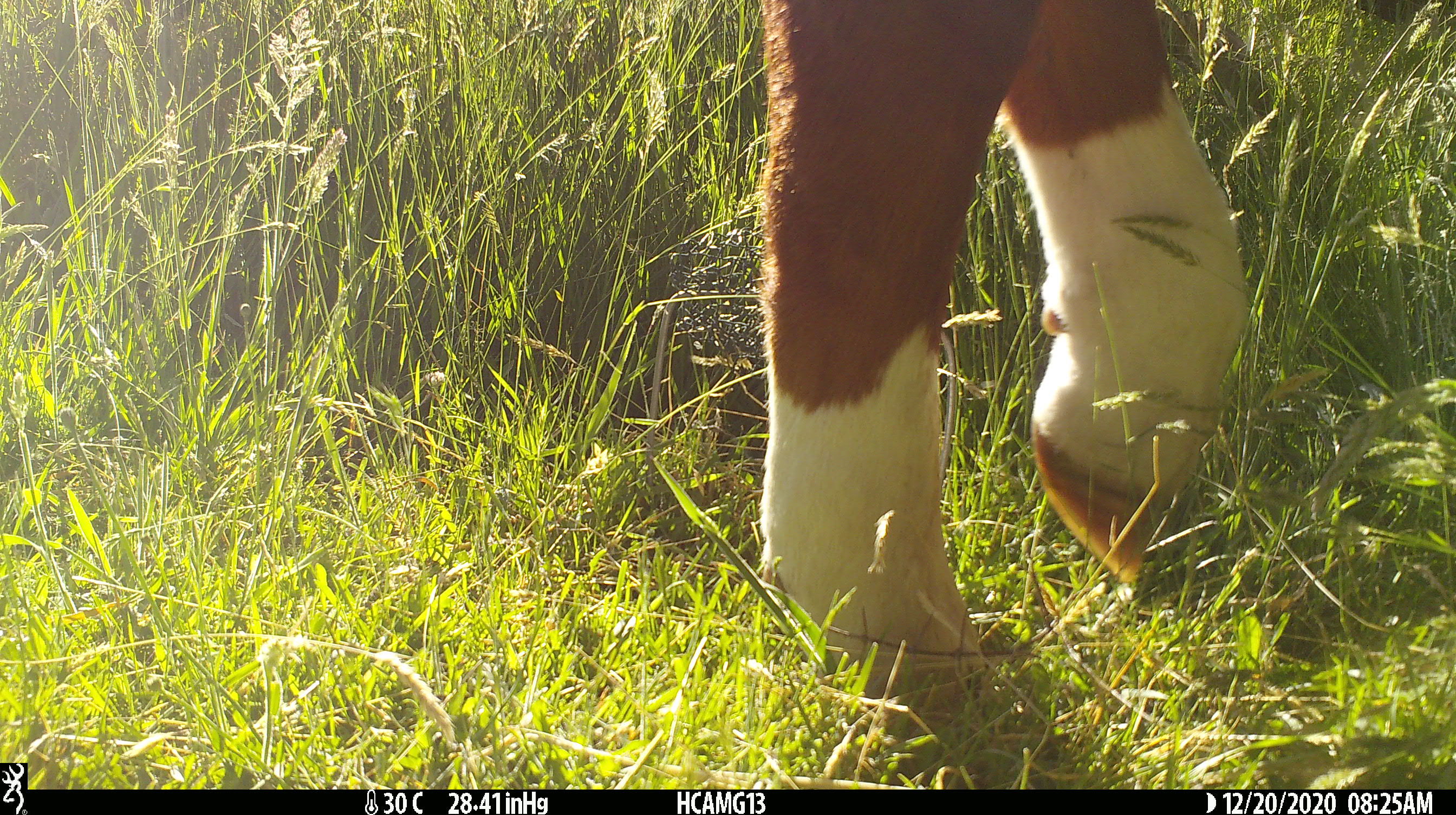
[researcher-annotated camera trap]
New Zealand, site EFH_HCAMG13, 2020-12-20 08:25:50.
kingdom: Animalia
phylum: Chordata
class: Mammalia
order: Artiodactyla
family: Bovidae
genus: Bos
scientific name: Bos taurus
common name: domestic cow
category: cow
Cow (domestic cow) (Bos taurus).